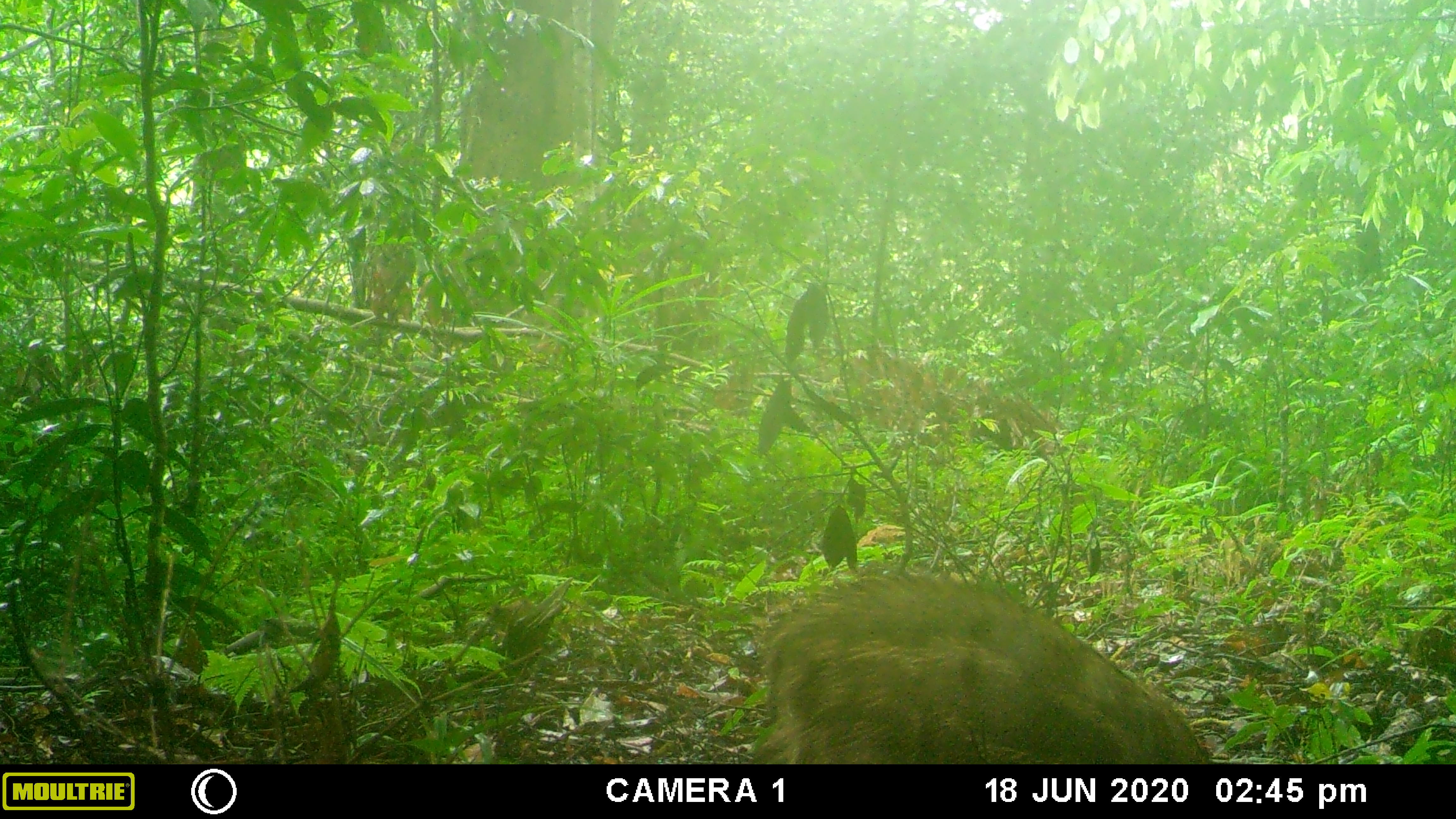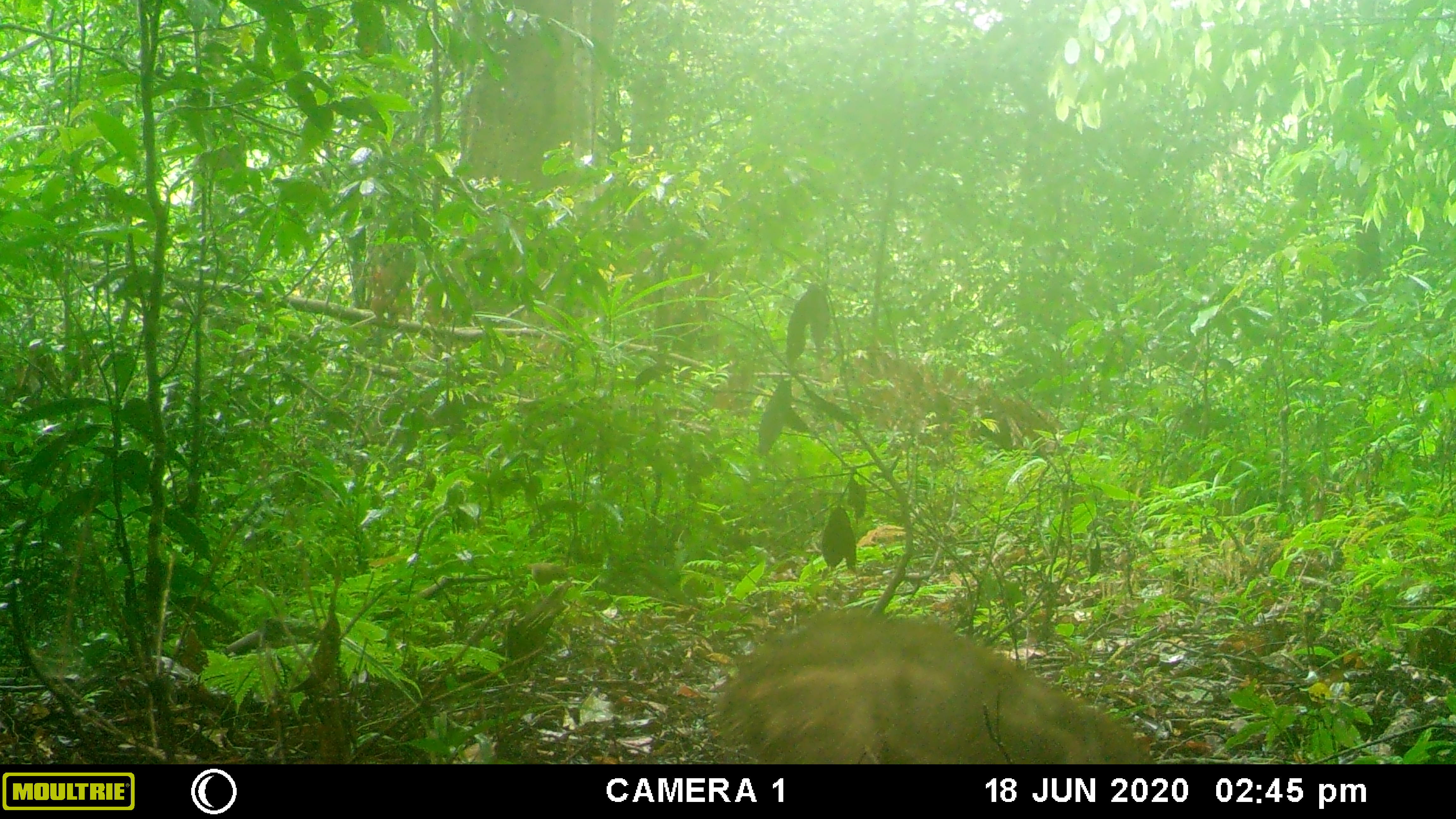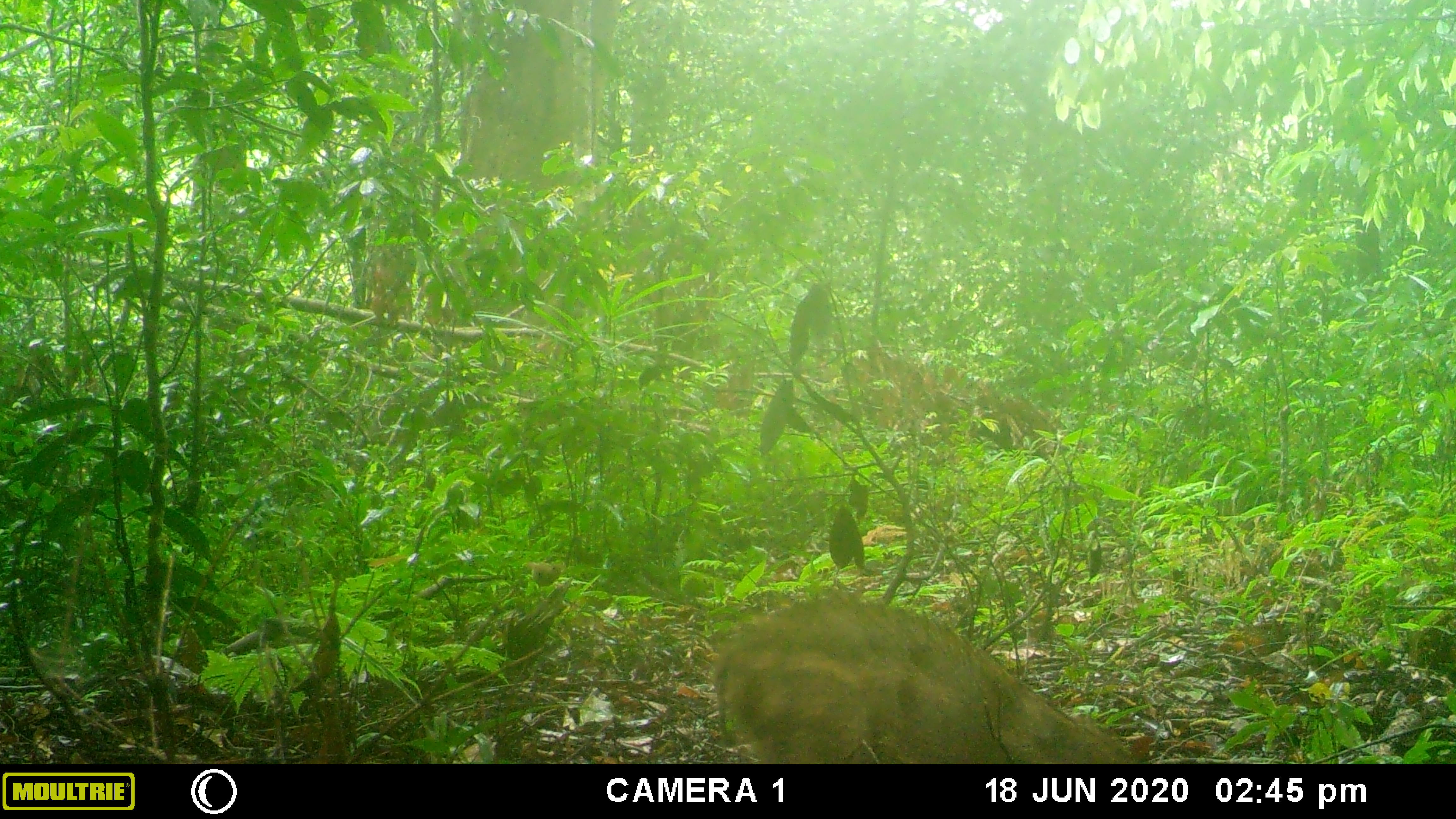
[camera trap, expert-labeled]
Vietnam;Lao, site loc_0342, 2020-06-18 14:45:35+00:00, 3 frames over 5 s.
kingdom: Animalia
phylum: Chordata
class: Mammalia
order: Artiodactyla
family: Suidae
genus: Sus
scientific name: Sus scrofa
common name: eurasian wild pig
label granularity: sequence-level